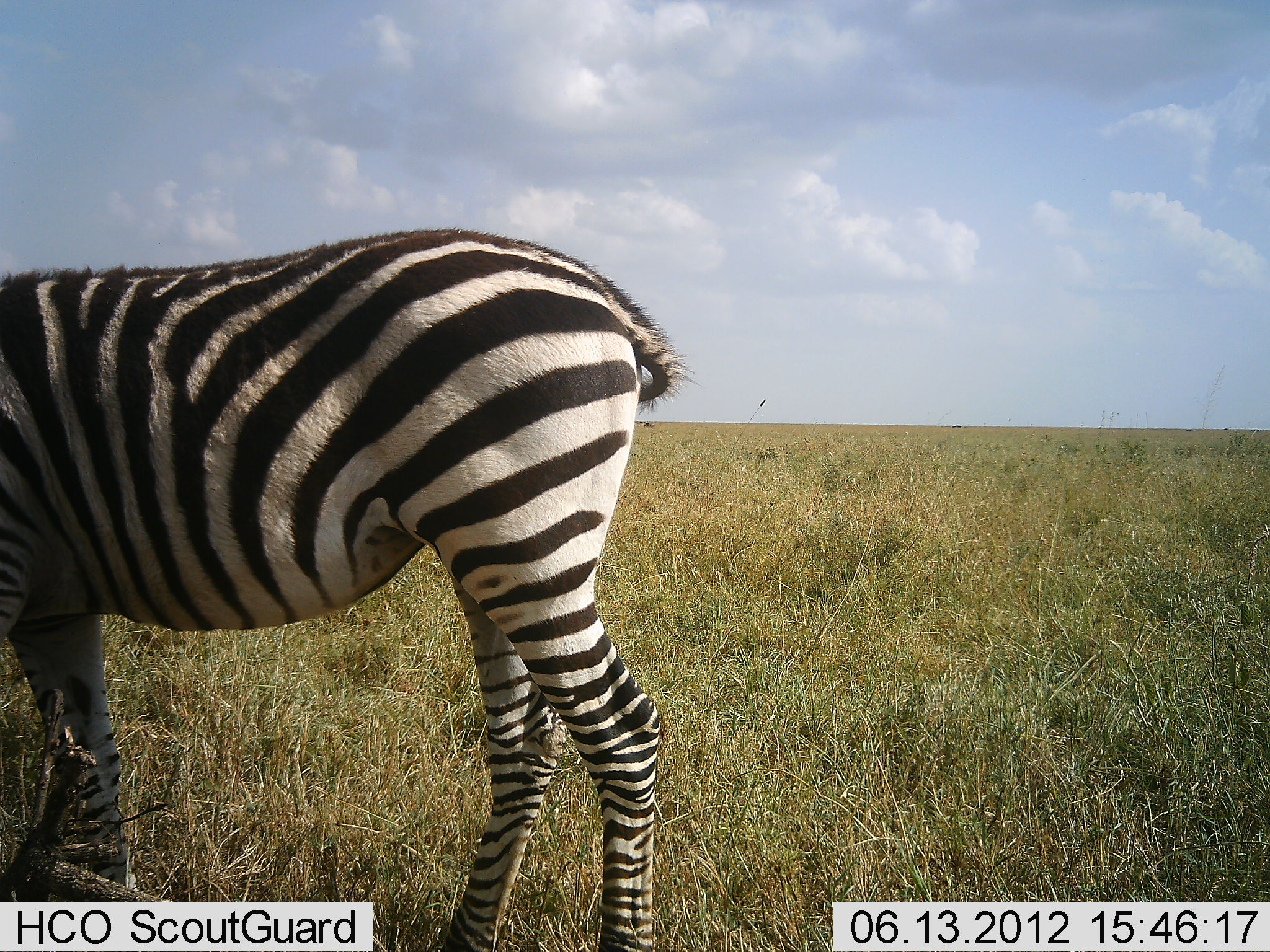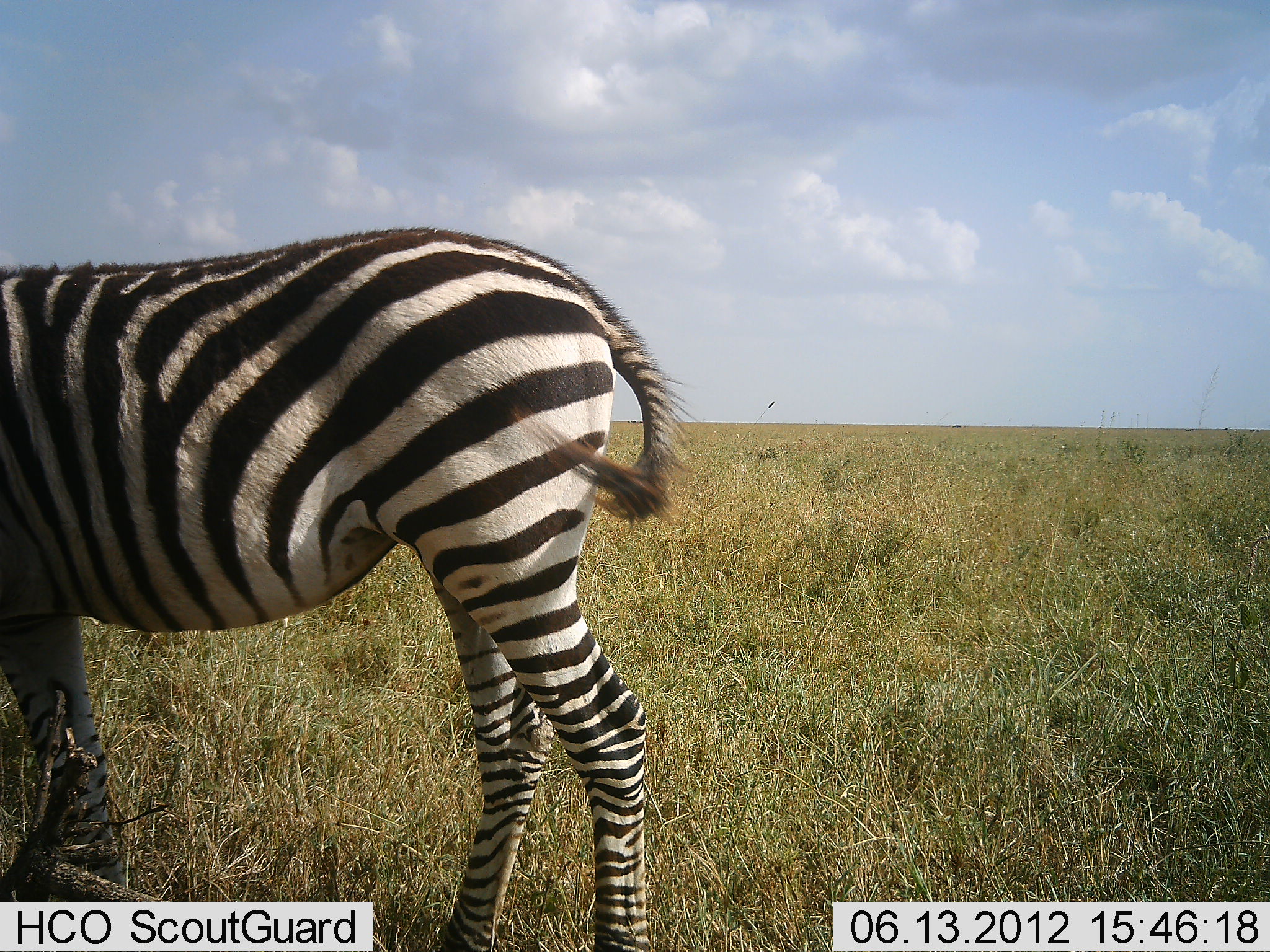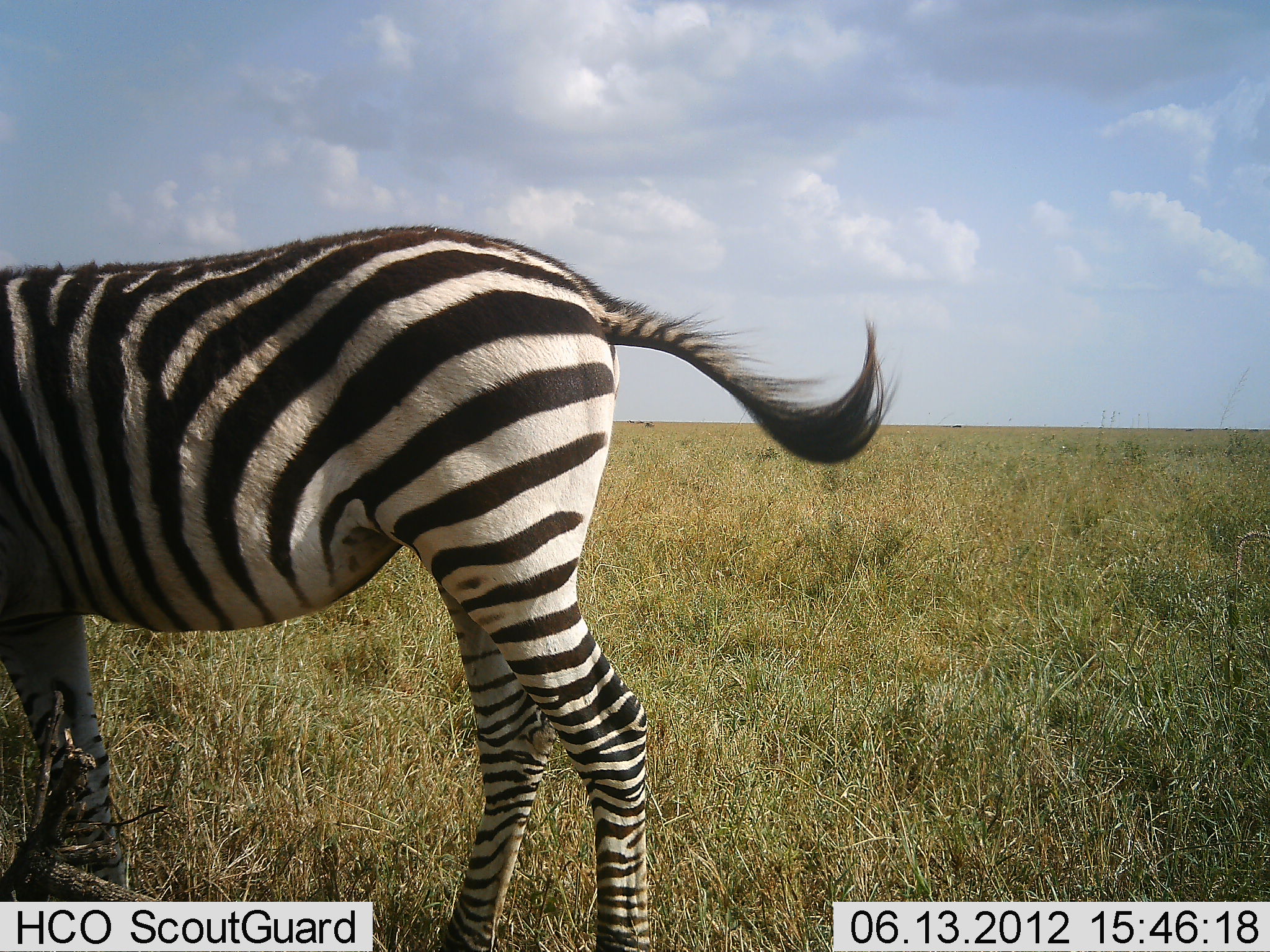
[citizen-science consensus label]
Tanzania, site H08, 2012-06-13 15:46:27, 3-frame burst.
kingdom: Animalia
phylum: Chordata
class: Mammalia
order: Perissodactyla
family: Equidae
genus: Equus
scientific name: Equus quagga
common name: plains zebra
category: zebra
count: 1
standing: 90%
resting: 0%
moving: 0%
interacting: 0%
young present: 10%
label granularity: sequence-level